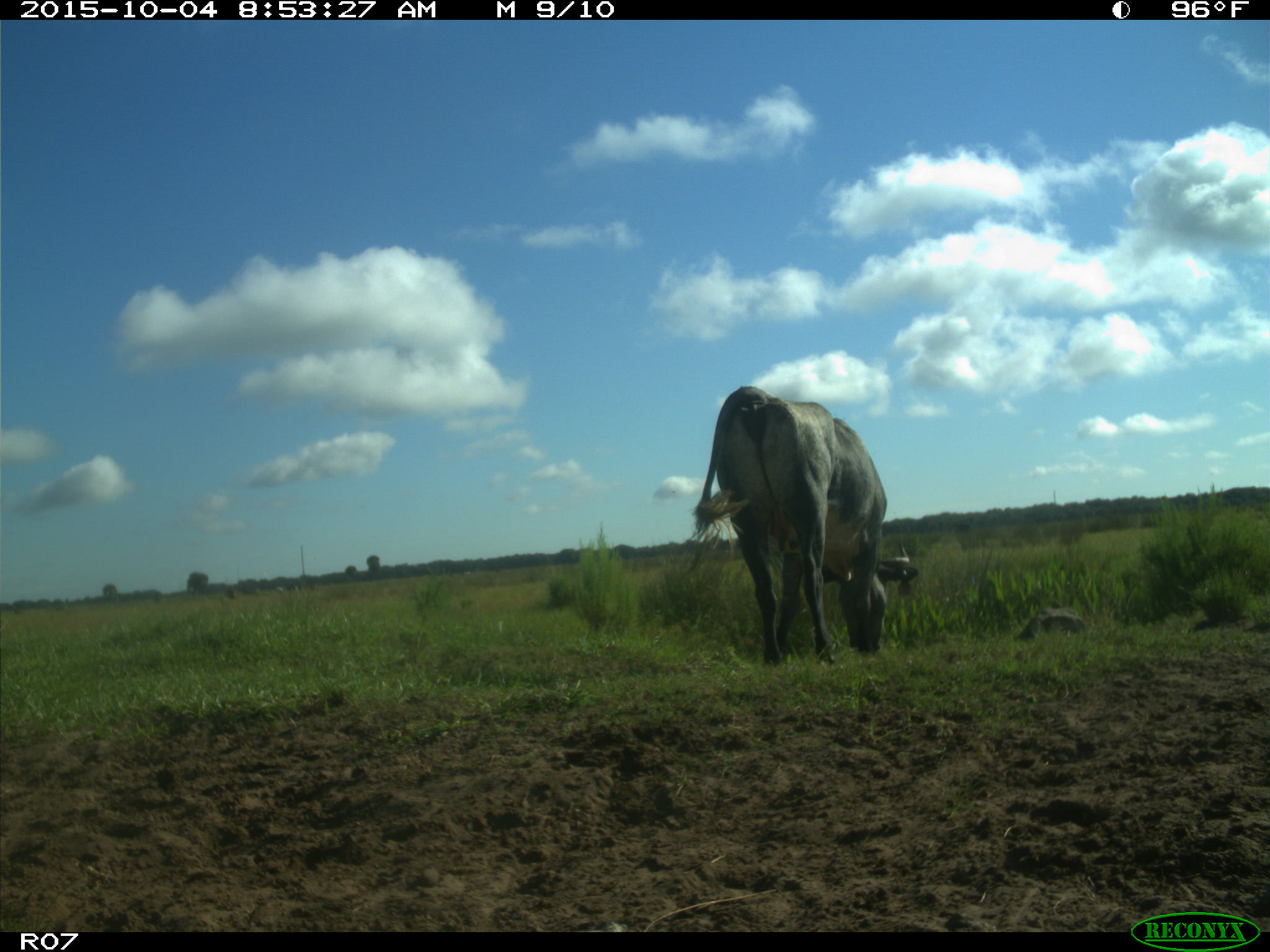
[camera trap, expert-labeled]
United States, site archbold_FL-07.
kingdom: Animalia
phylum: Chordata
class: Mammalia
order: Artiodactyla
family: Bovidae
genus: Bos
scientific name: Bos taurus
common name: domestic cow